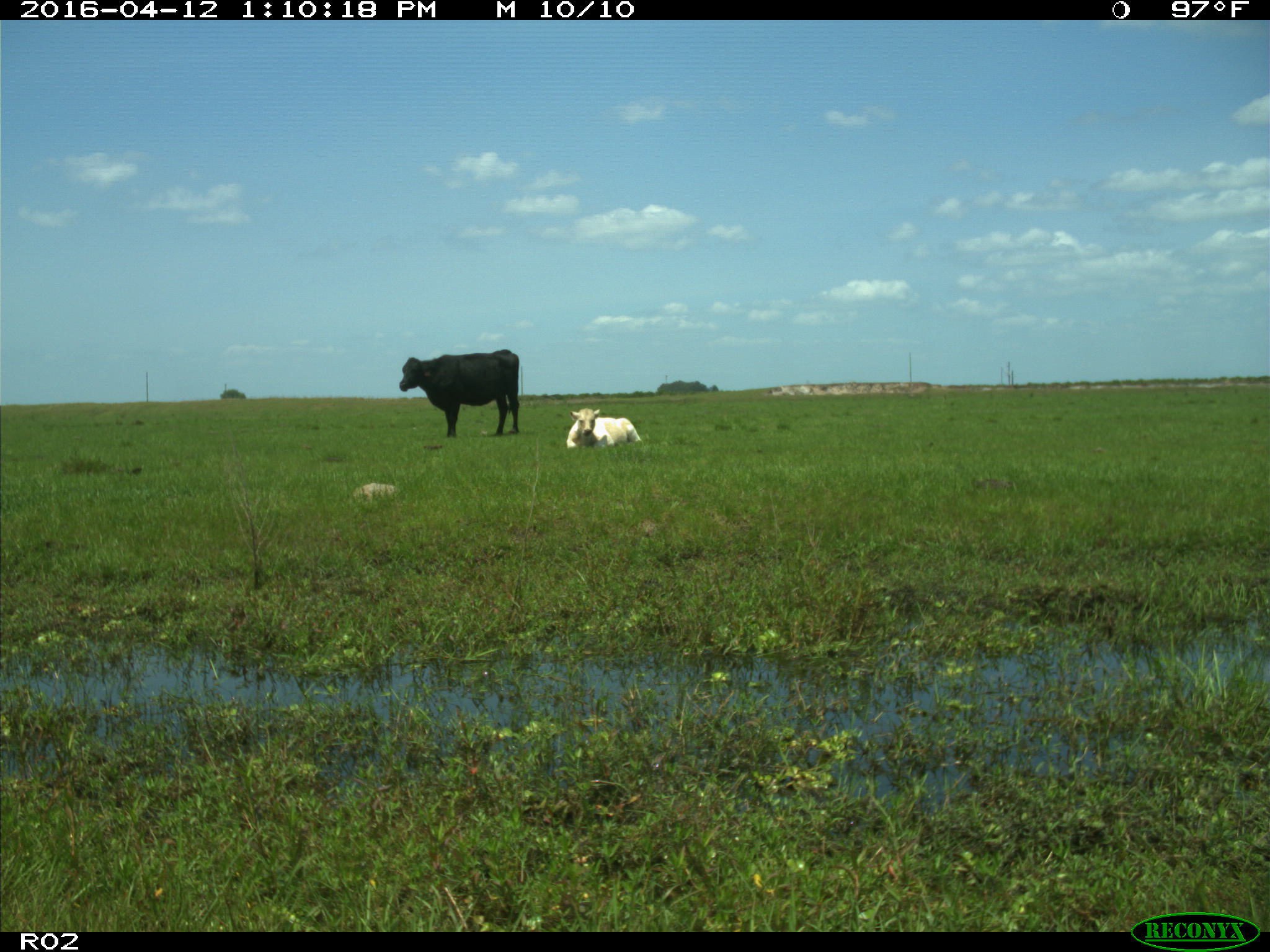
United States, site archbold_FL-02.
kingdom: Animalia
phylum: Chordata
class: Mammalia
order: Artiodactyla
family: Bovidae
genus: Bos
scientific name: Bos taurus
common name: domestic cow